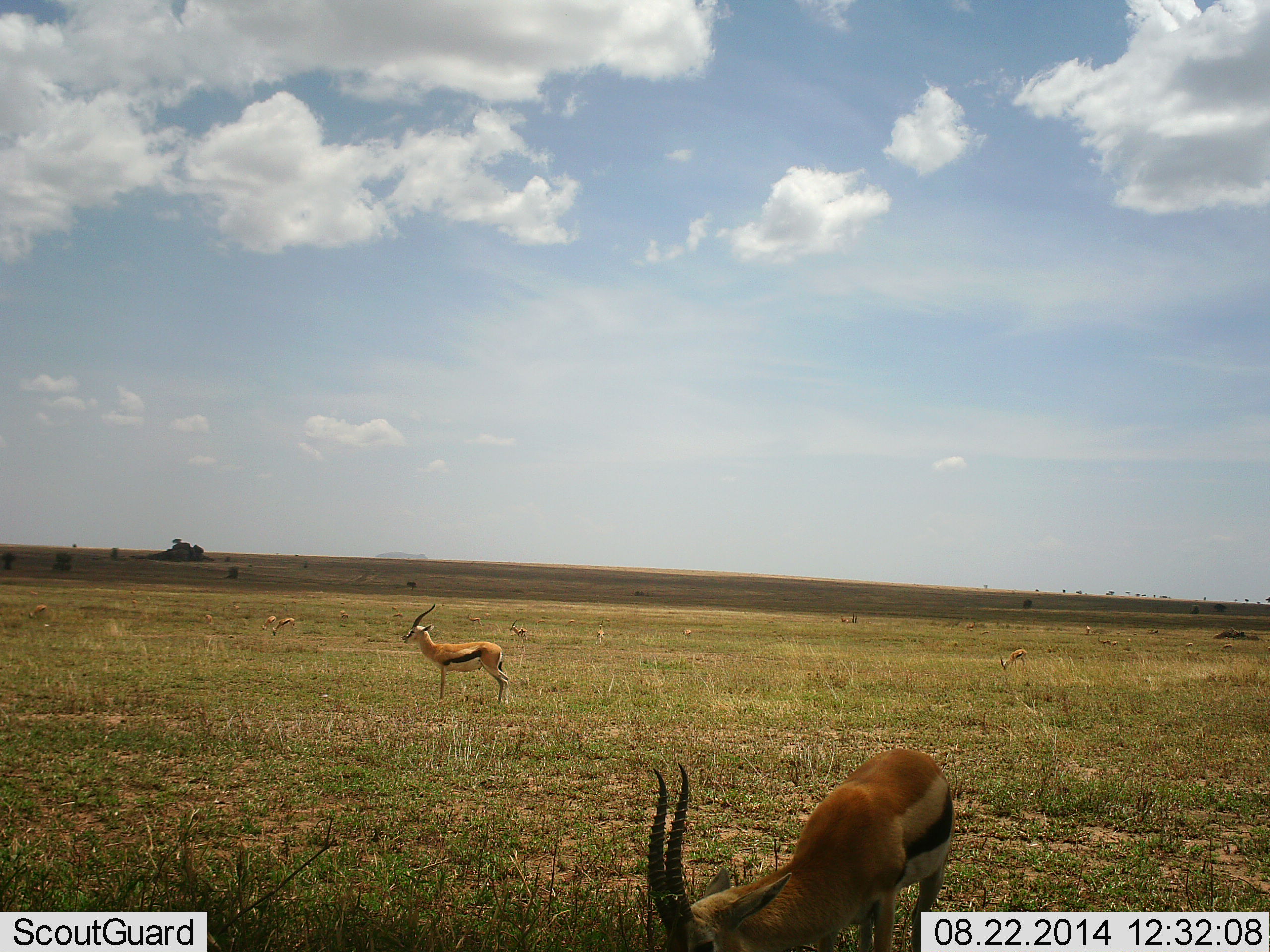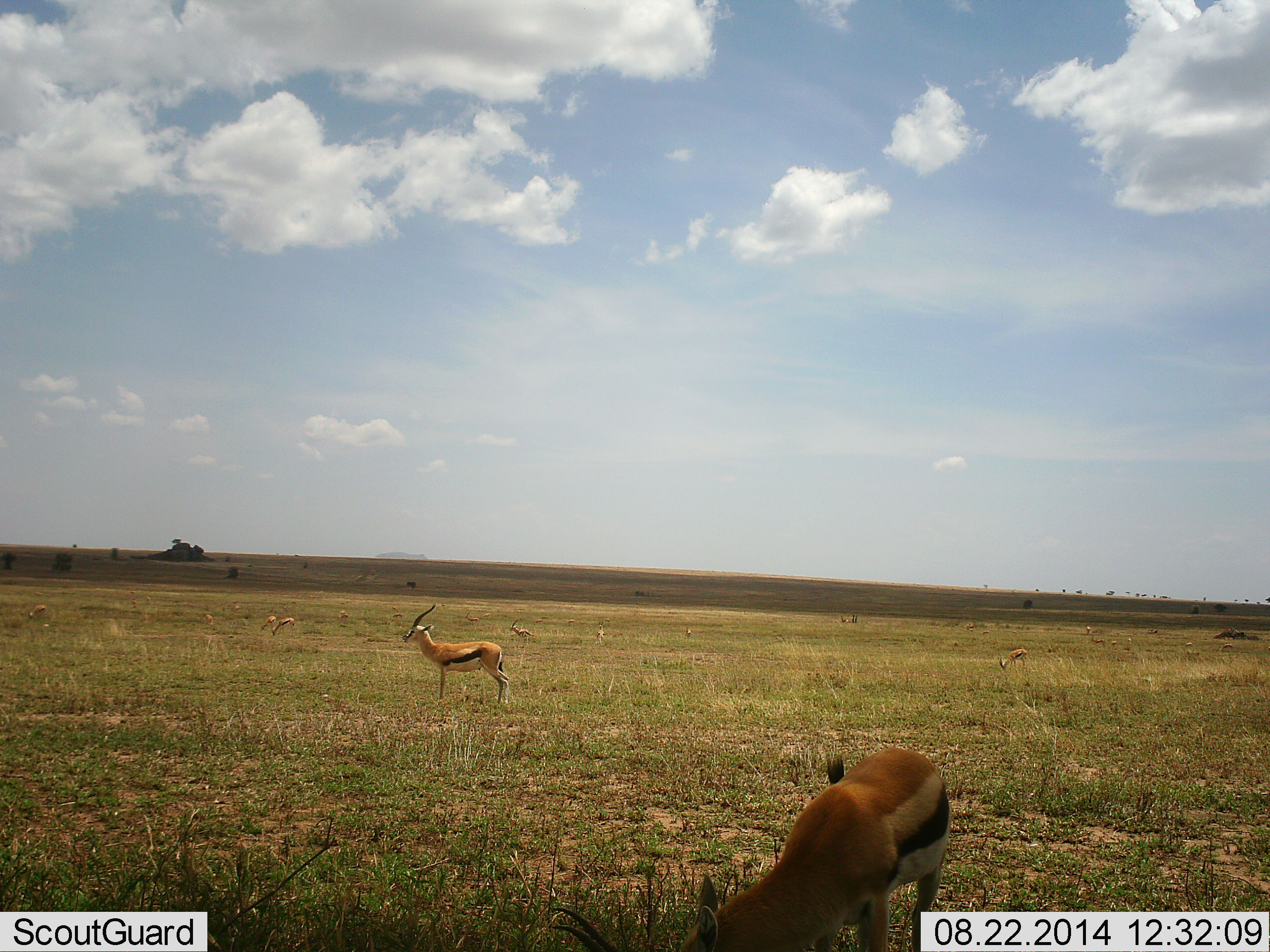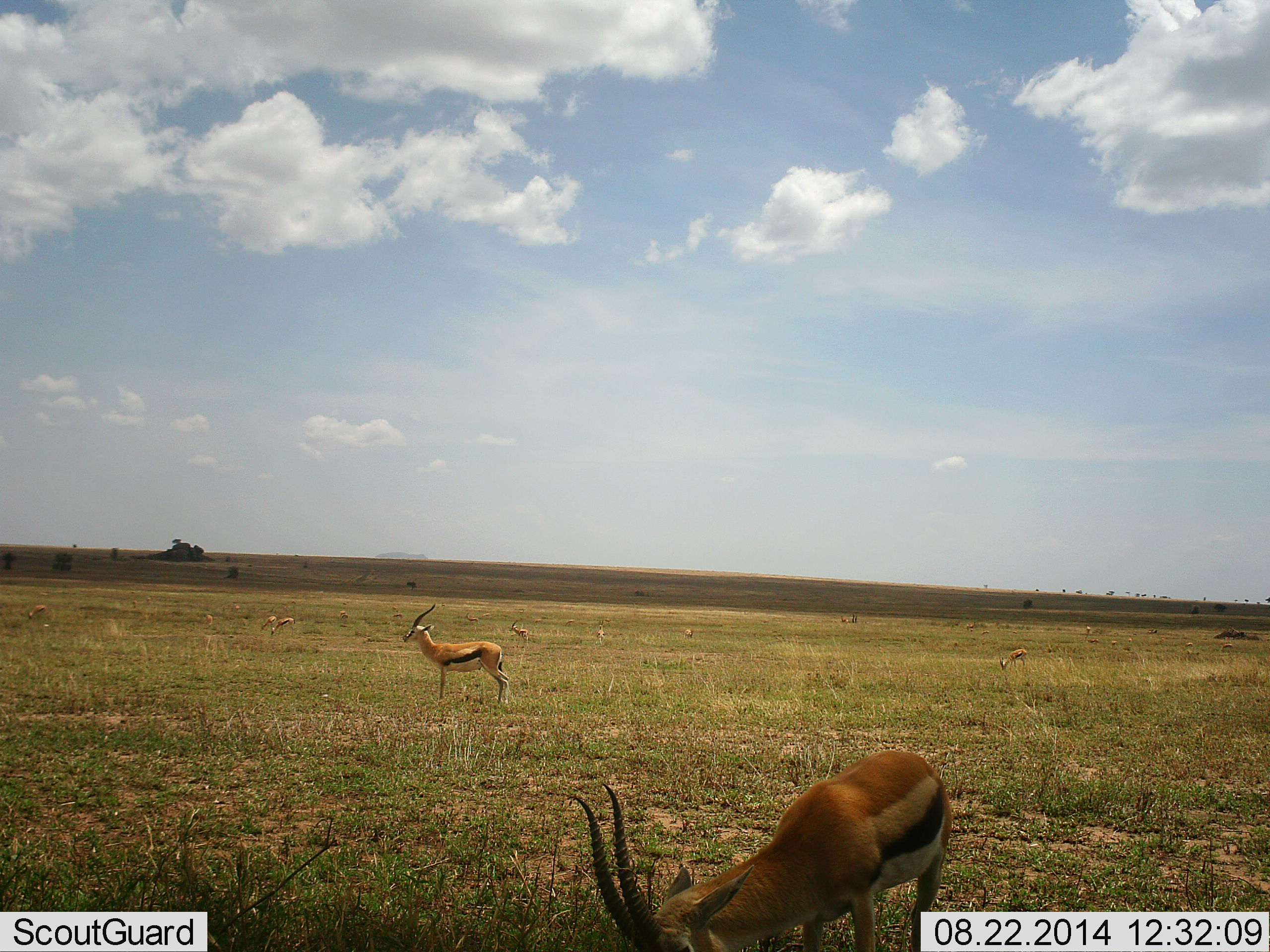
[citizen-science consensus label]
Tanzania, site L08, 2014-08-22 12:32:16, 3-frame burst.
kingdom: Animalia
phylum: Chordata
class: Mammalia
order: Artiodactyla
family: Bovidae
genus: Eudorcas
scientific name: Eudorcas thomsonii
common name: thomson's gazelle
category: gazellethomsons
Gazellethomsons (thomson's gazelle) (Eudorcas thomsonii), count 8. Behavior (volunteer vote fractions): standing 100%, resting 10%, moving 20%, interacting 0%. Young present (vote fraction): 0%. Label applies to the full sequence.